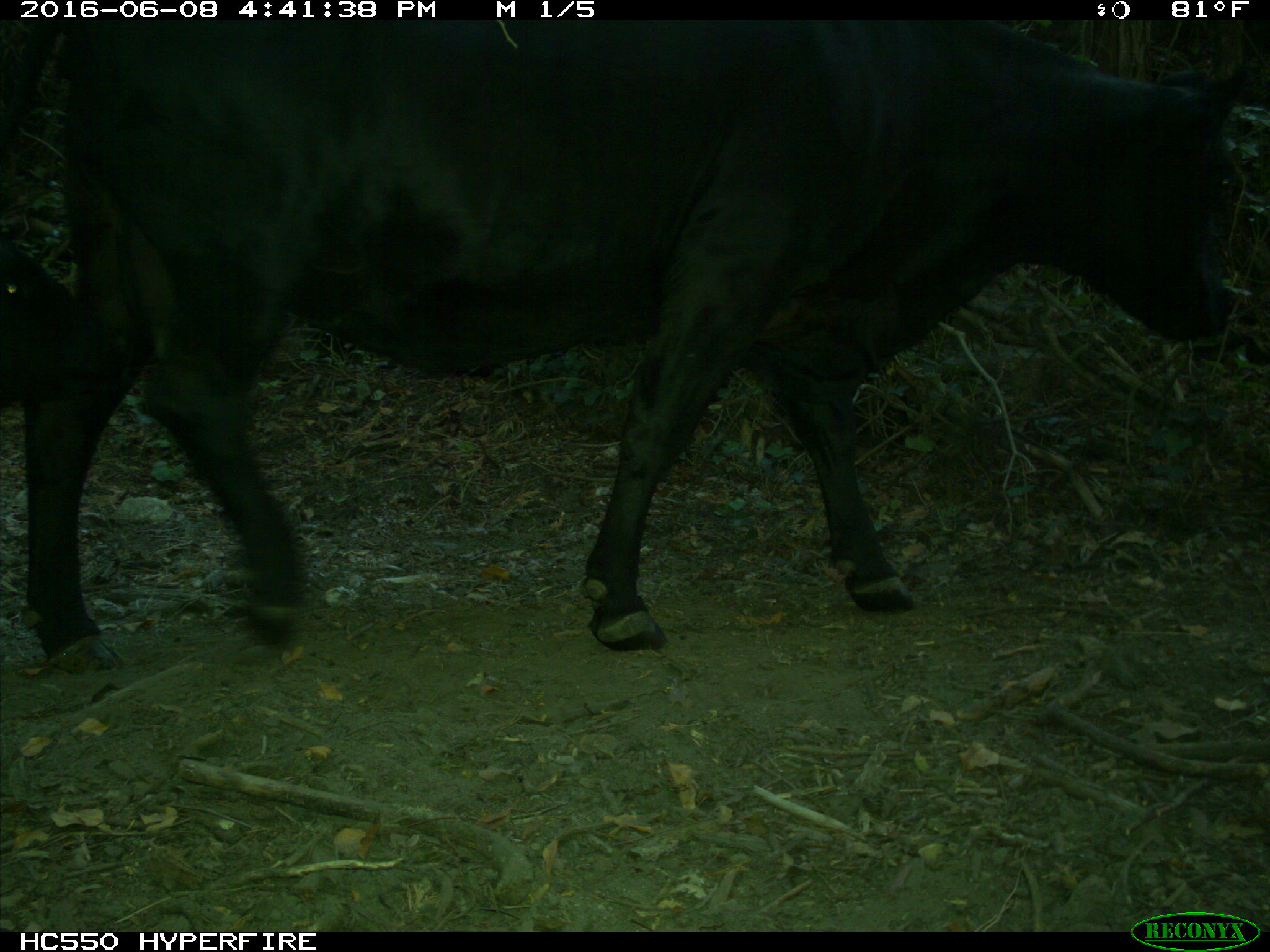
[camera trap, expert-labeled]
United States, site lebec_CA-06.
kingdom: Animalia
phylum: Chordata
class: Mammalia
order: Artiodactyla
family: Bovidae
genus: Bos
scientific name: Bos taurus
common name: domestic cow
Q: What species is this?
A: Bos taurus (domestic cow).